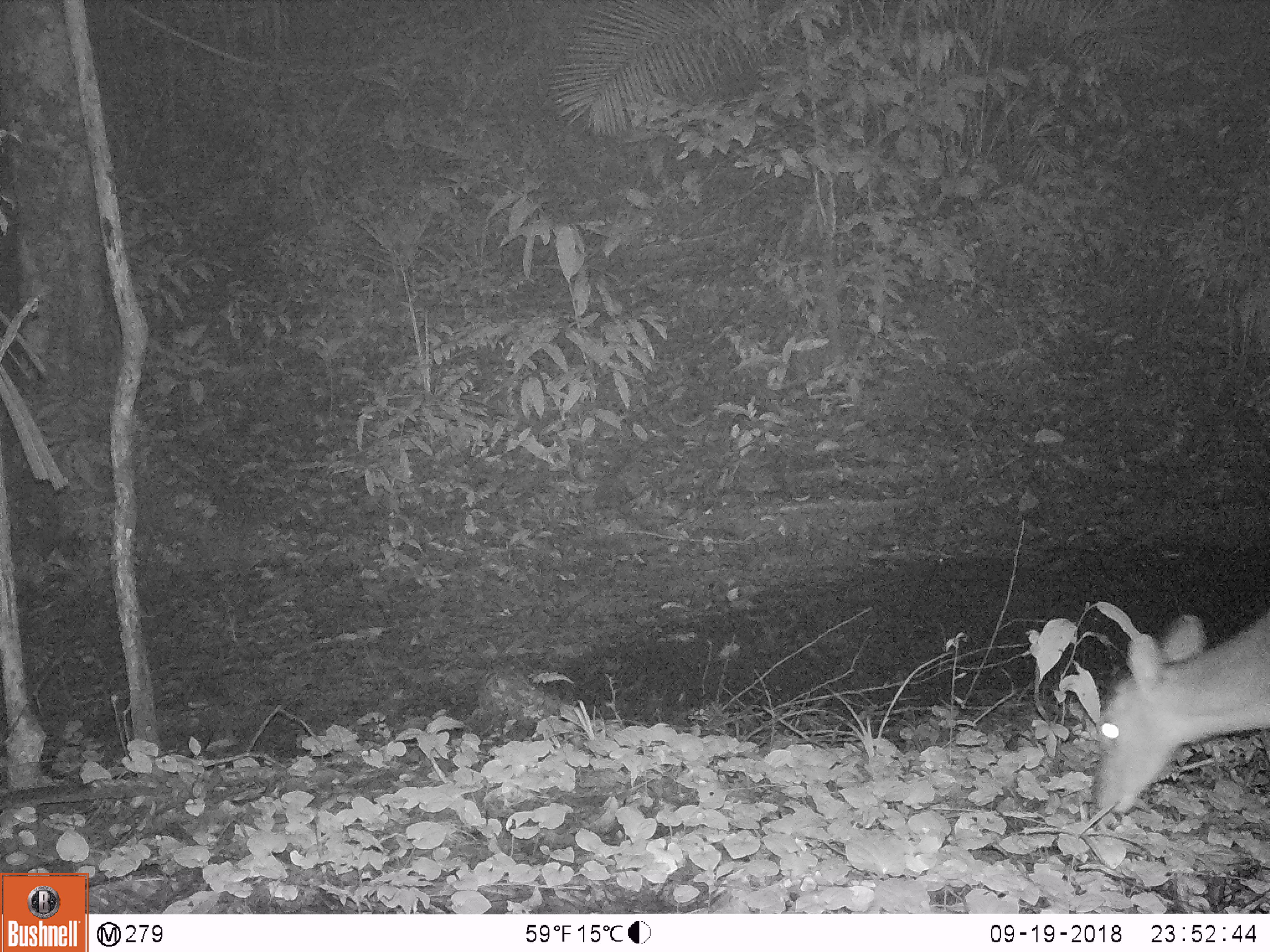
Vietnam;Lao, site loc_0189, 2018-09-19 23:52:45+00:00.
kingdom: Animalia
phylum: Chordata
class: Mammalia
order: Artiodactyla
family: Cervidae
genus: Muntiacus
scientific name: Muntiacus vuquangensis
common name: large-antlered muntjac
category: large antlered muntjac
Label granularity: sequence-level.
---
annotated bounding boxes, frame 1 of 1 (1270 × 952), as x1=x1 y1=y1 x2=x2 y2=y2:
large antlered muntjac: x1=1090 y1=606 x2=1267 y2=812